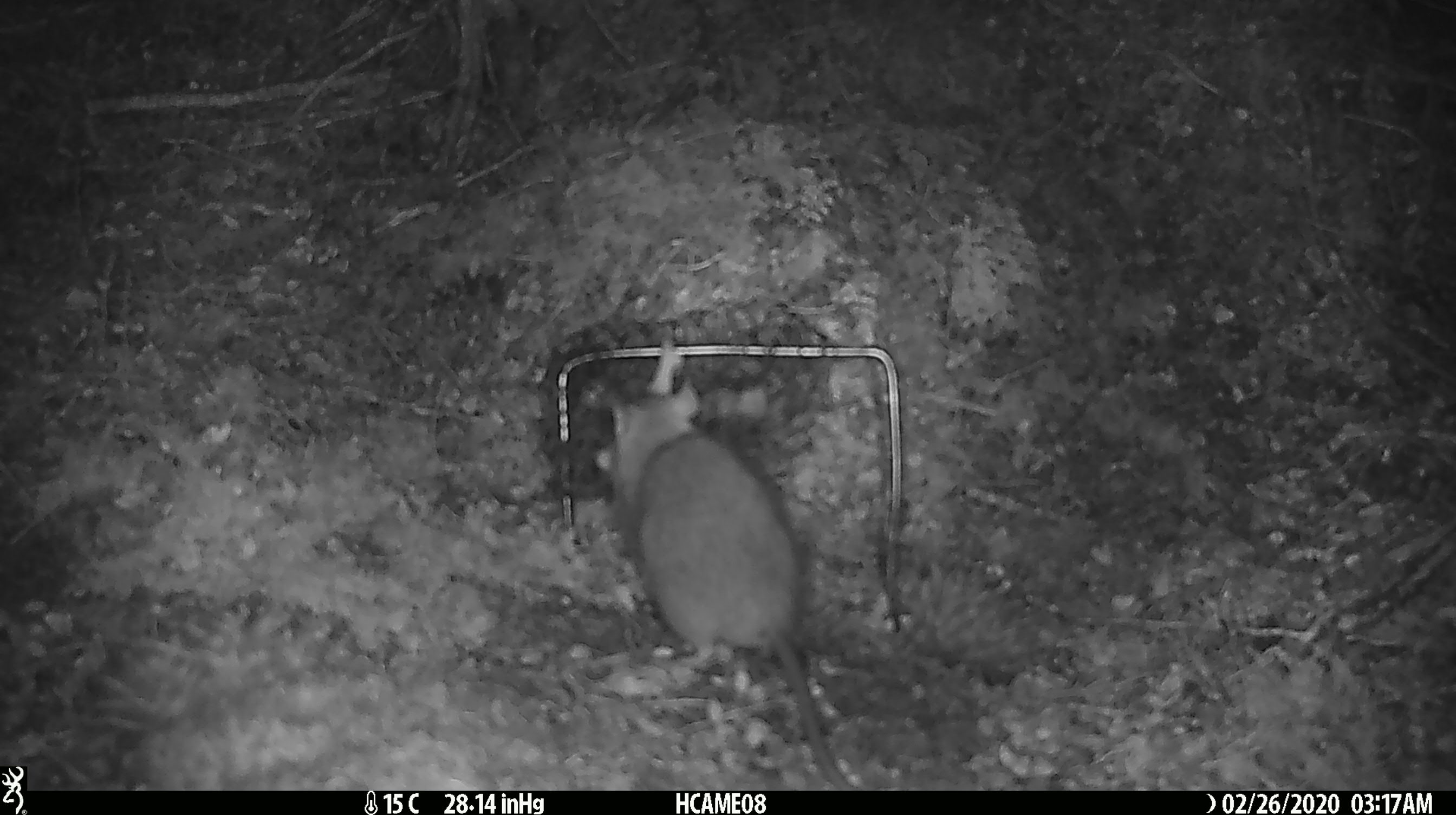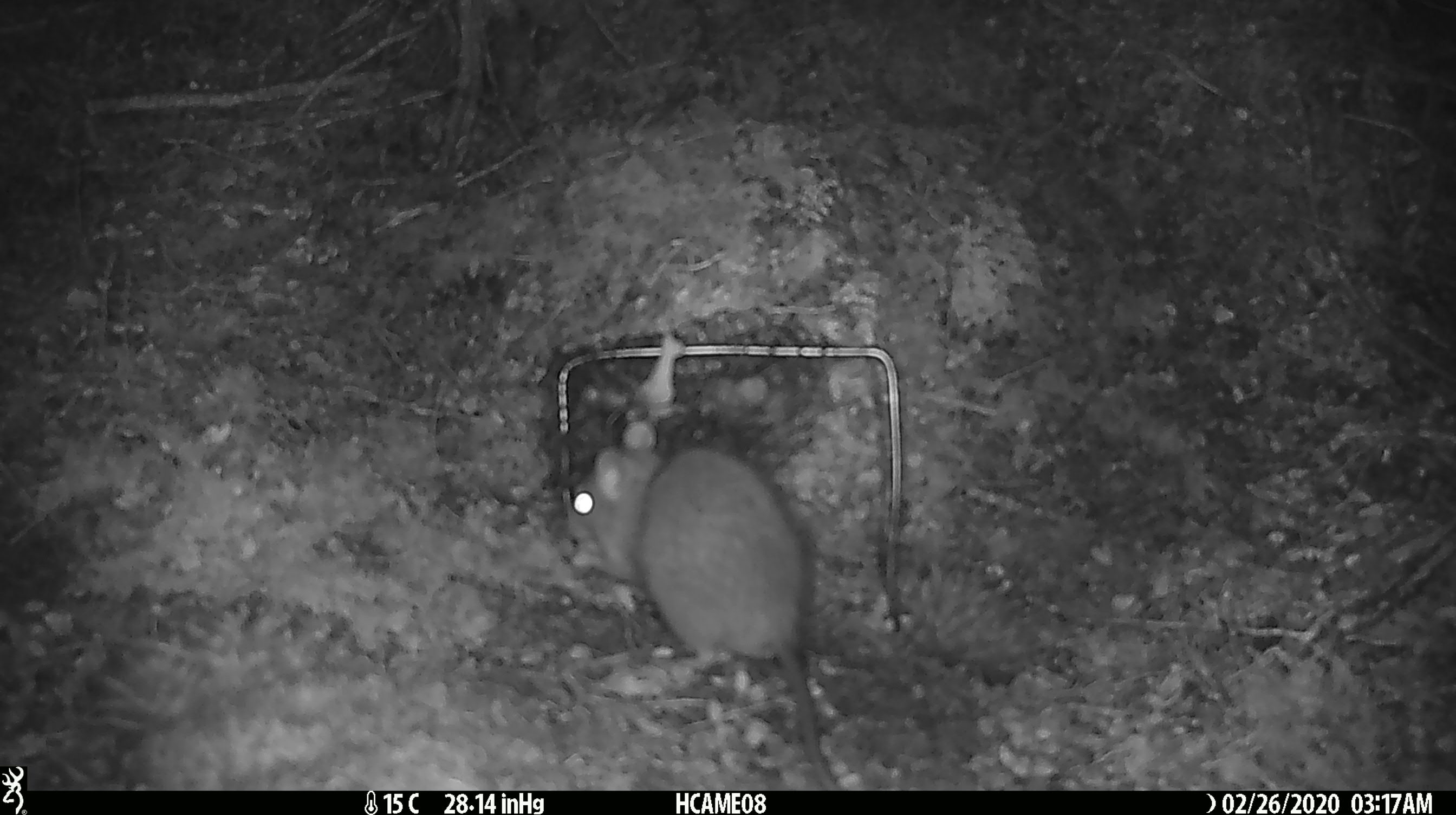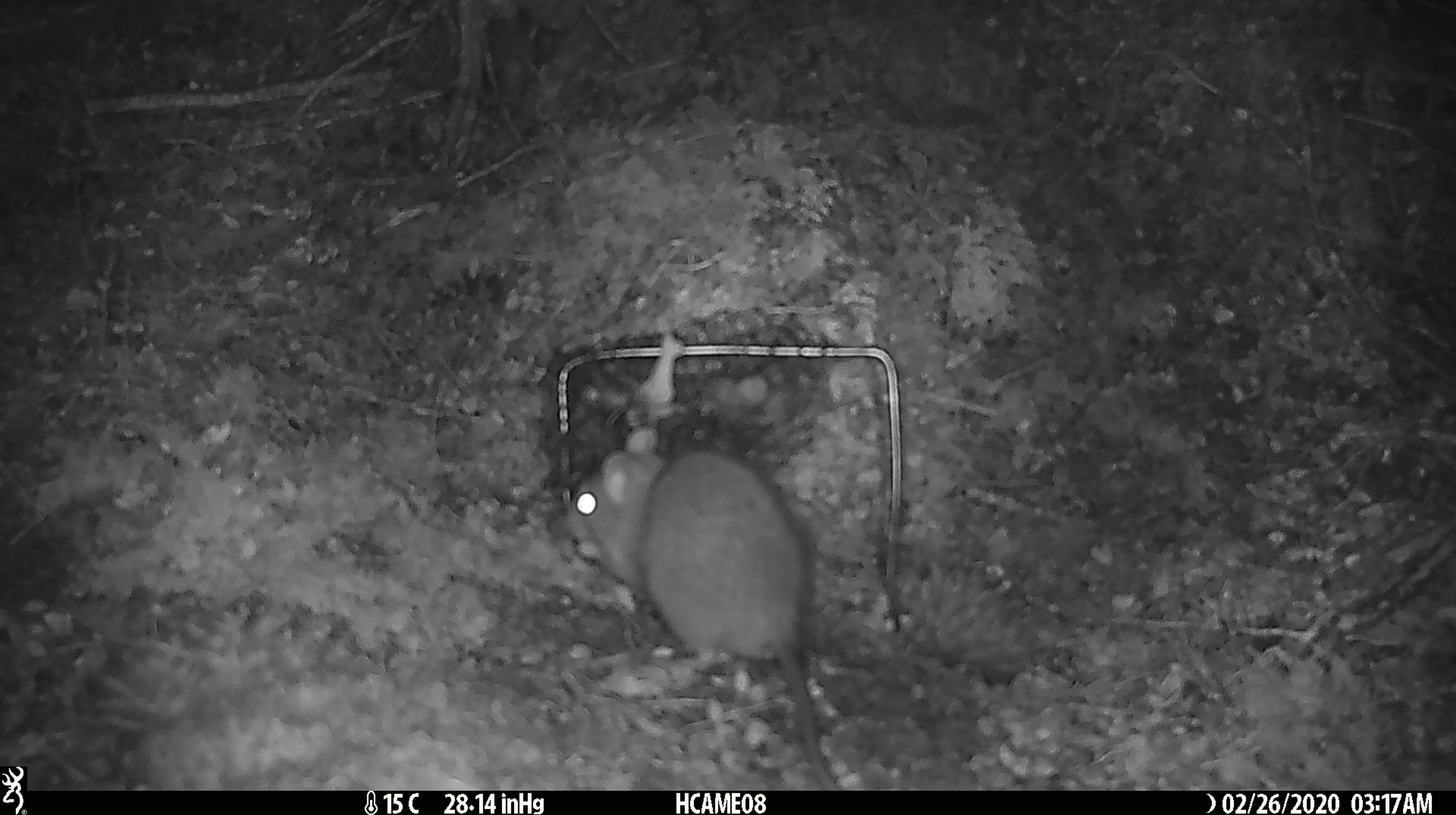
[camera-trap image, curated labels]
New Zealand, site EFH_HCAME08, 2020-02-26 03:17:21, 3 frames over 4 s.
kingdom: Animalia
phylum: Chordata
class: Mammalia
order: Rodentia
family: Muridae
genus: Rattus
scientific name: Rattus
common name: rat